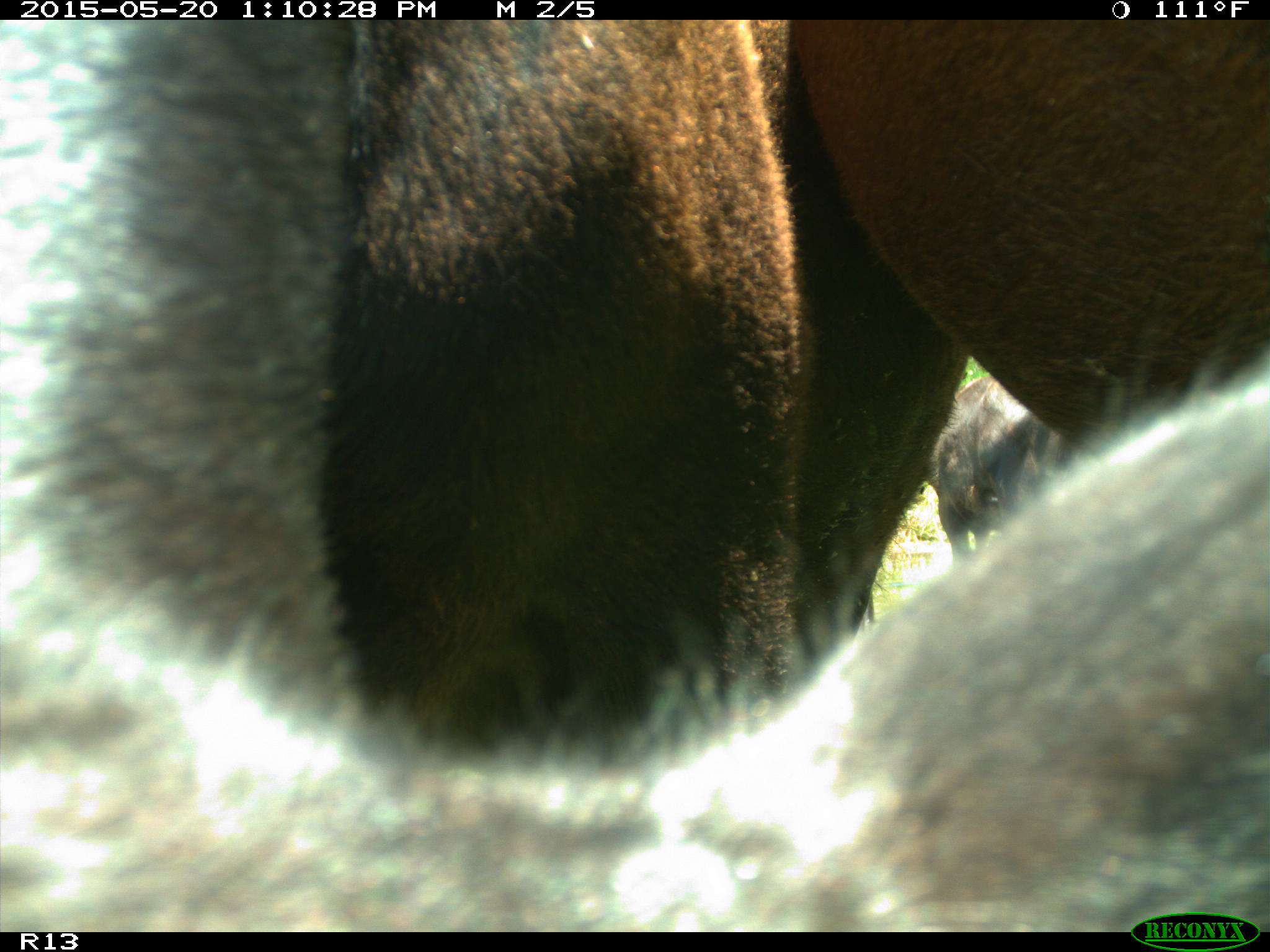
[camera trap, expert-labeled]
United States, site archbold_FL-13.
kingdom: Animalia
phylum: Chordata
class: Mammalia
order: Artiodactyla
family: Bovidae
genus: Bos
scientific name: Bos taurus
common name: domestic cow